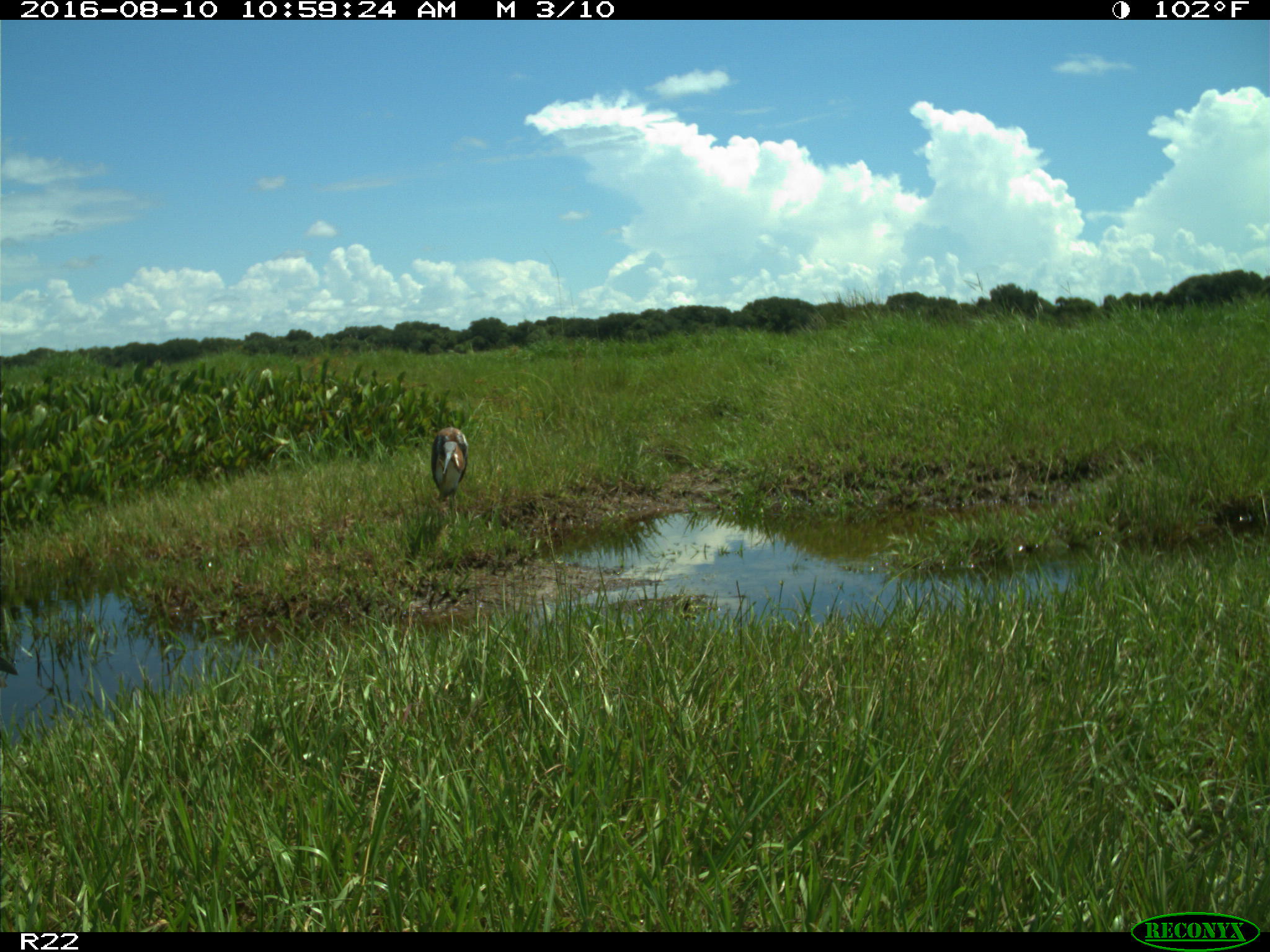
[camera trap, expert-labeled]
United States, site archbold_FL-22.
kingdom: Animalia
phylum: Chordata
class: Aves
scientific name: Aves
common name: birds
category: unidentified bird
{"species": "unidentified bird (birds) (Aves)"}